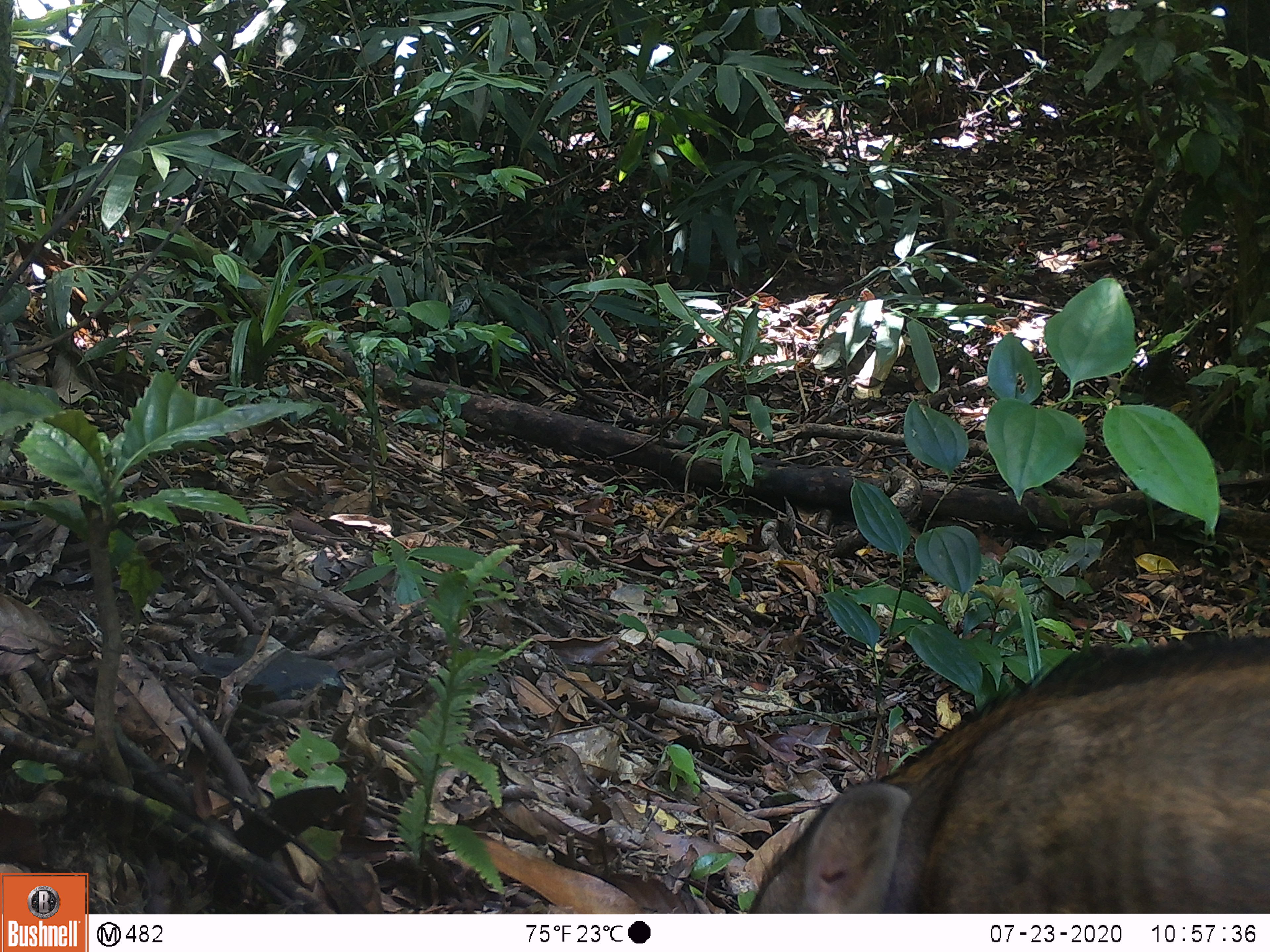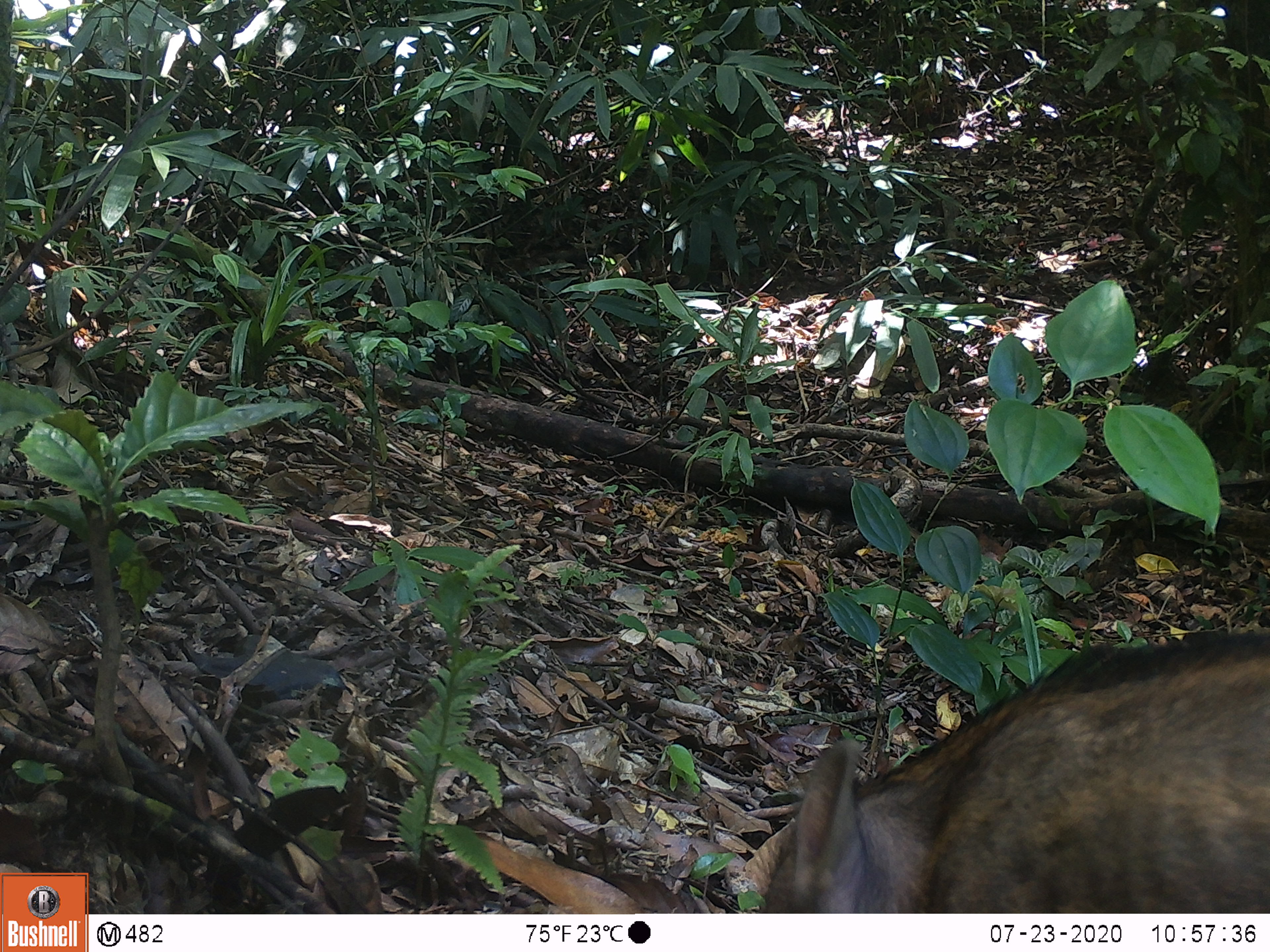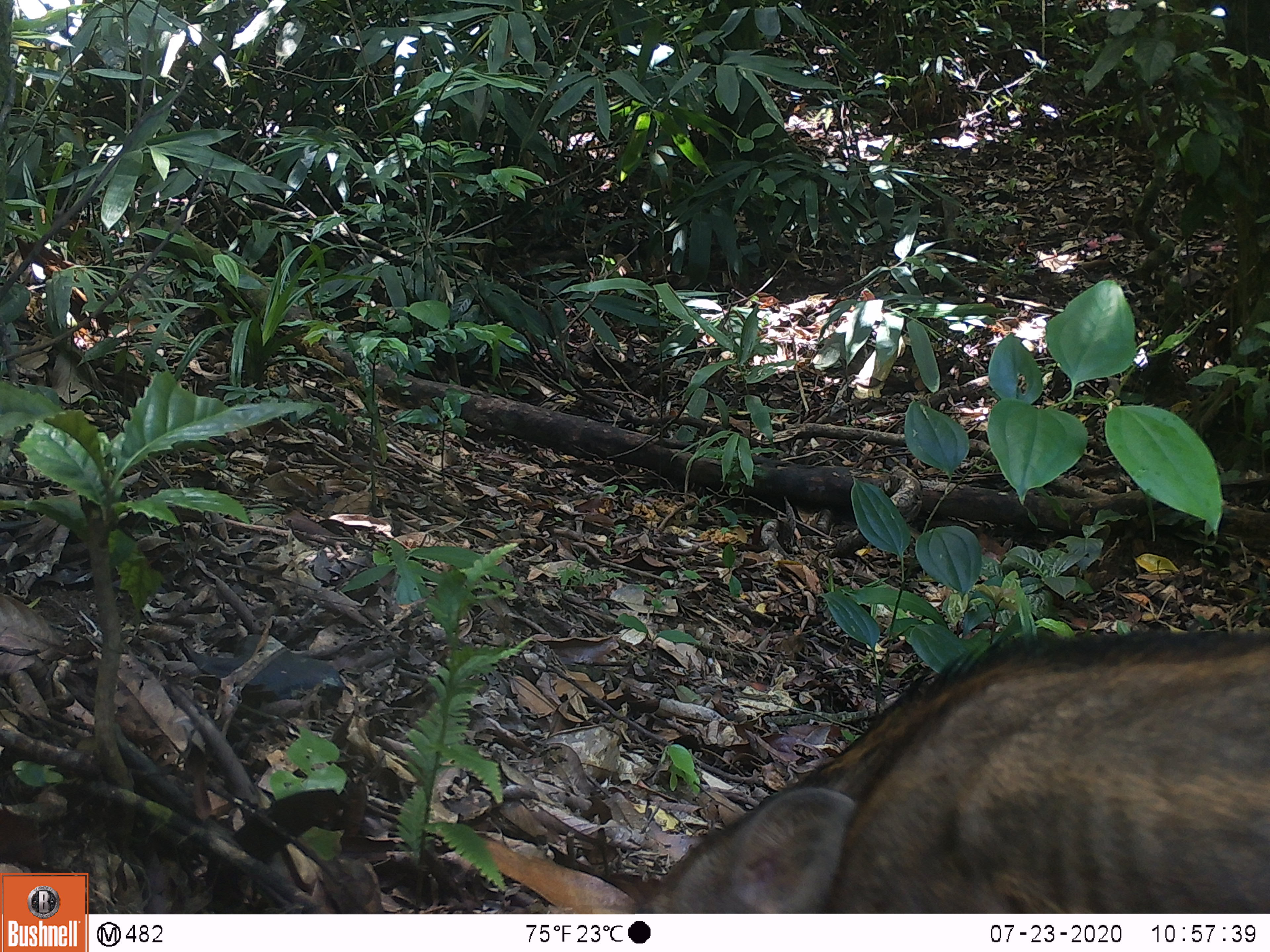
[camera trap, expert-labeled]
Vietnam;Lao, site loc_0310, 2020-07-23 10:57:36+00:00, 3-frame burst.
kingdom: Animalia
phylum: Chordata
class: Mammalia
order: Artiodactyla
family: Suidae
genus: Sus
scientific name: Sus scrofa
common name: eurasian wild pig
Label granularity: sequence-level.